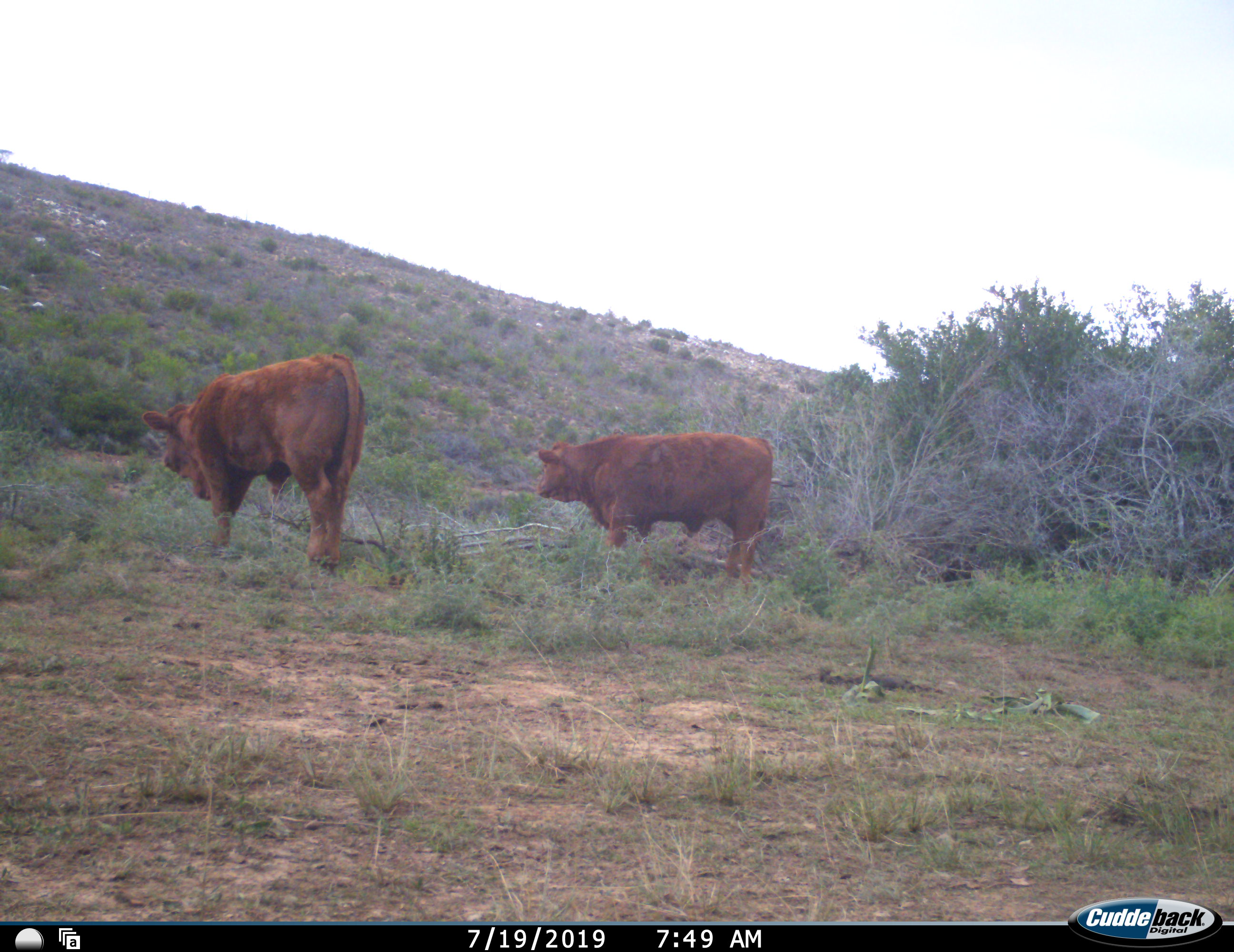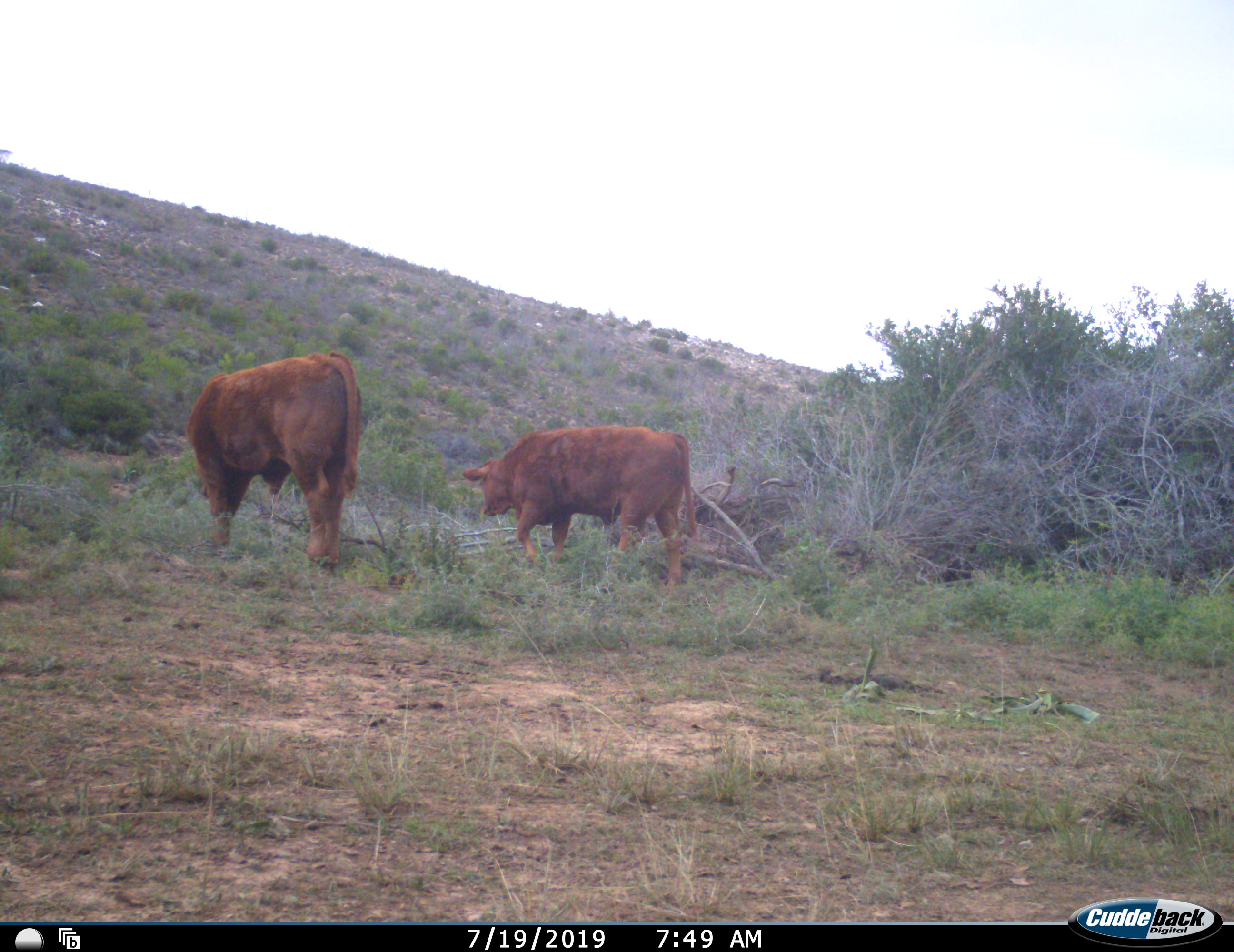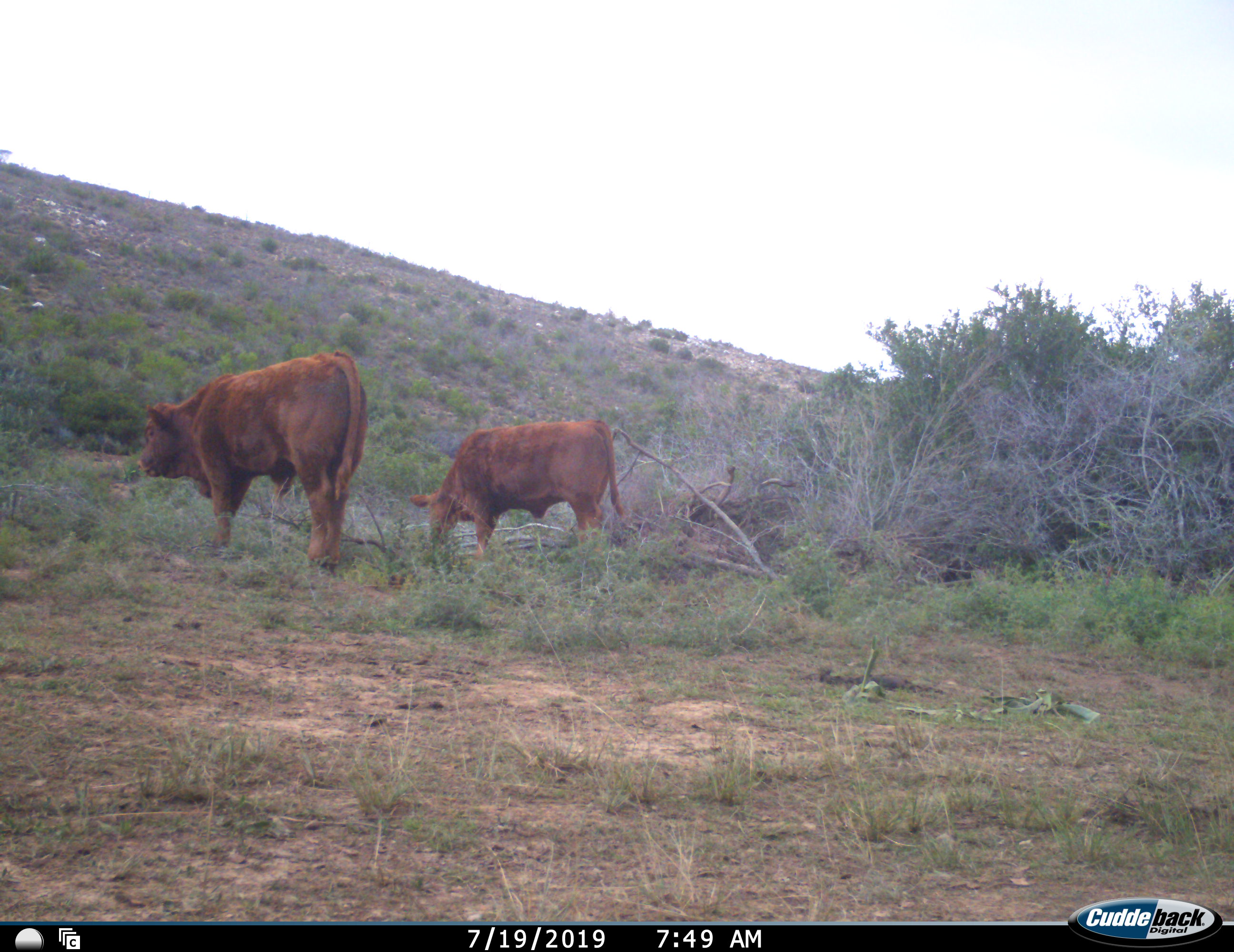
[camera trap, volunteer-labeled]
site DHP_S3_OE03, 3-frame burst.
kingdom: Animalia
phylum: Chordata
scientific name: Vertebrata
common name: domestic animal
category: domesticanimal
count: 2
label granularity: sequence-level